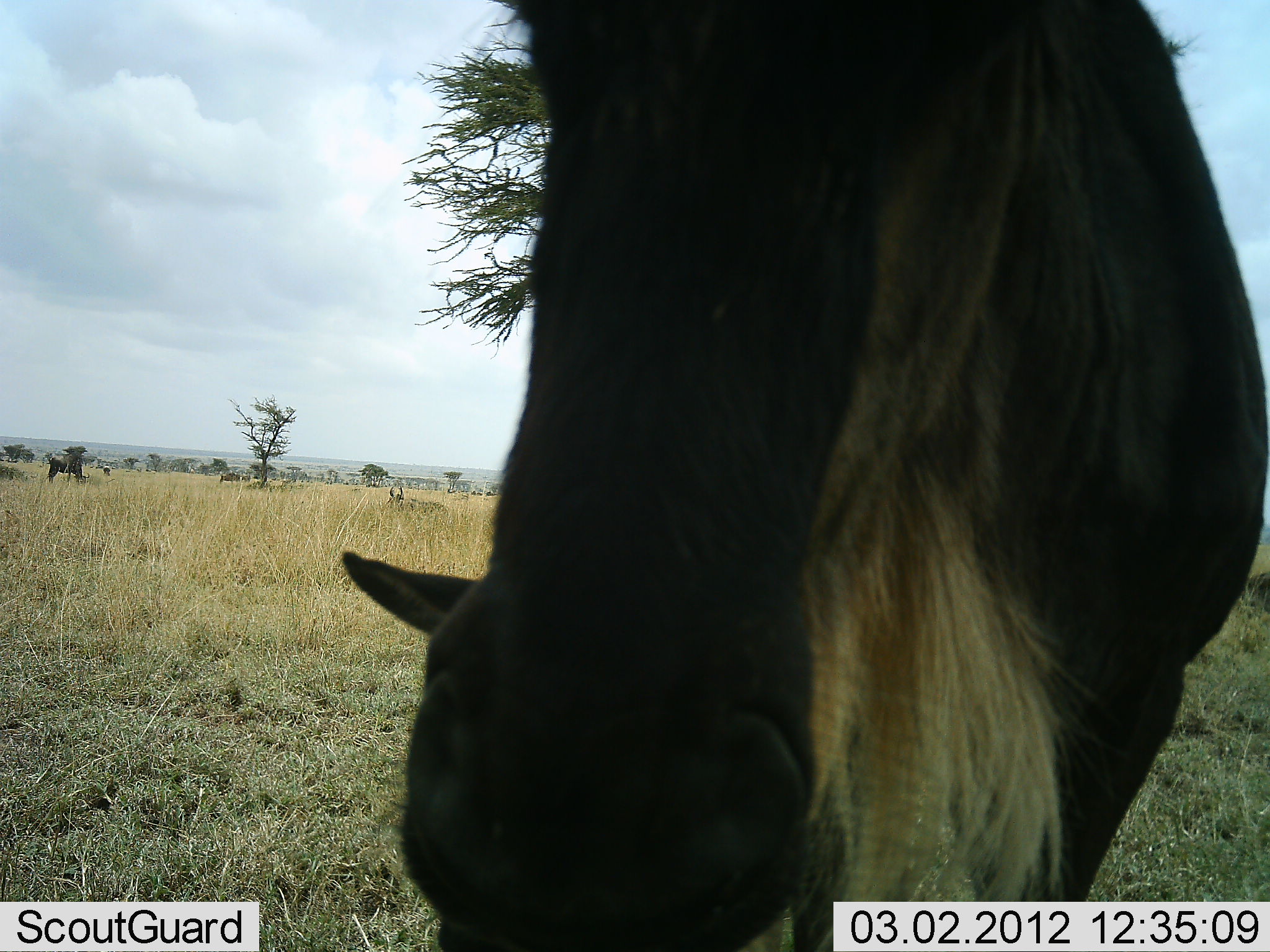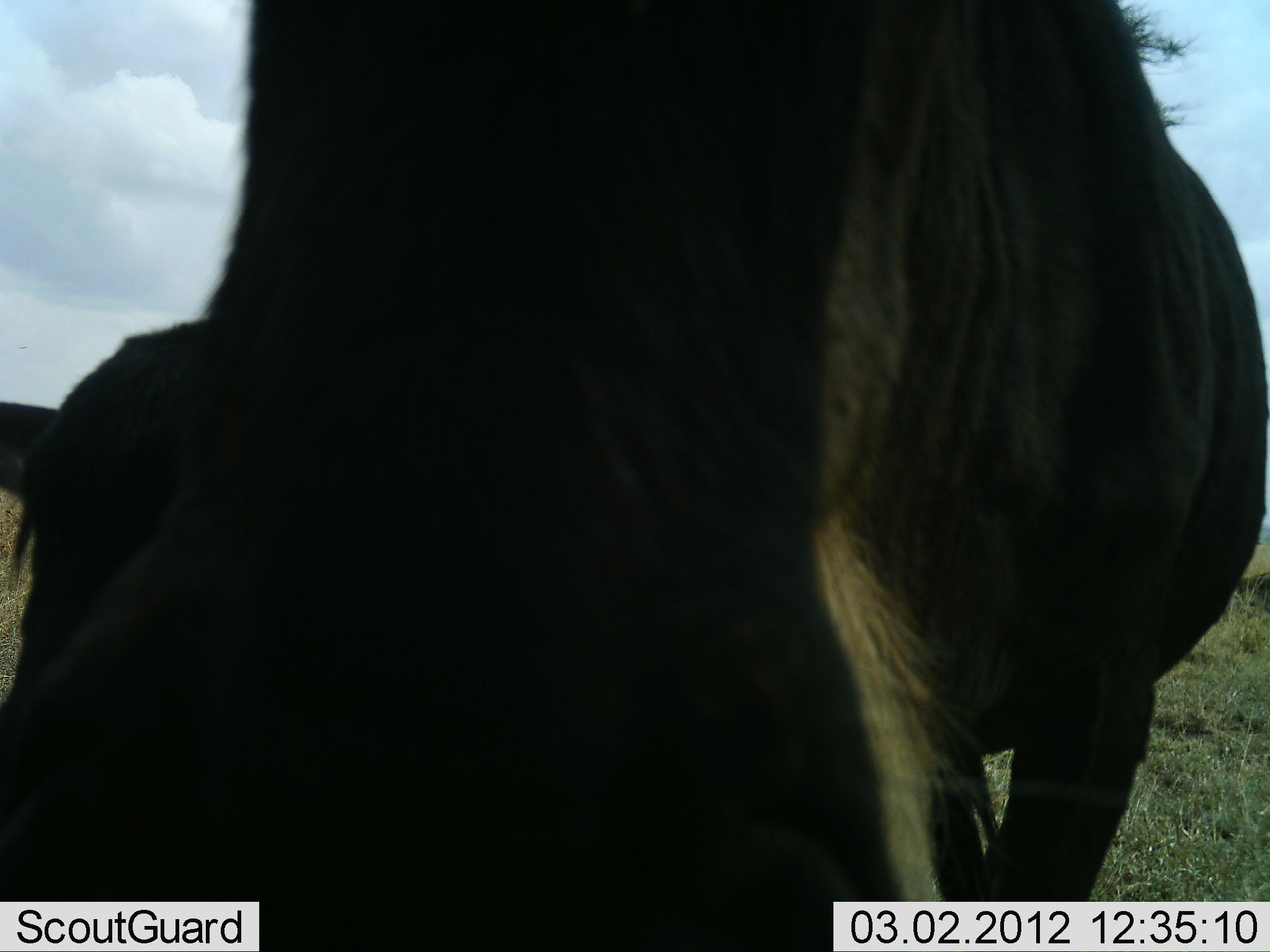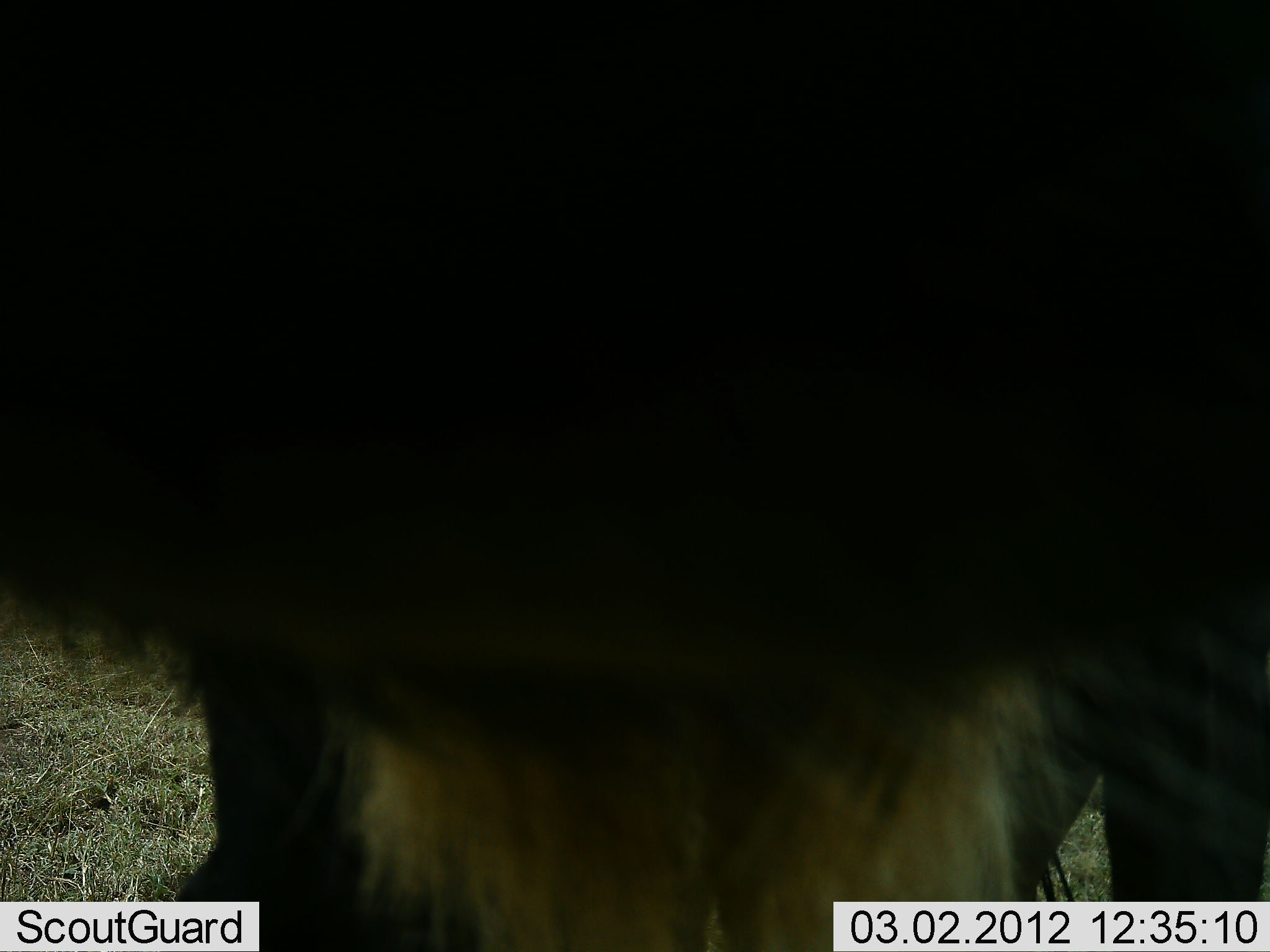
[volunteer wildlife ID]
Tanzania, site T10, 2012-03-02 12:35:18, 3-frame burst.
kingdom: Animalia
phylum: Chordata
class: Mammalia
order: Artiodactyla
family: Bovidae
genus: Connochaetes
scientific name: Connochaetes taurinus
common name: blue wildebeest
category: wildebeest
Wildebeest (blue wildebeest) (Connochaetes taurinus), count 2. Behavior (volunteer vote fractions): standing 67%, resting 22%, moving 6%, interacting 17%. Young present (vote fraction): 11%. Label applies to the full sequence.